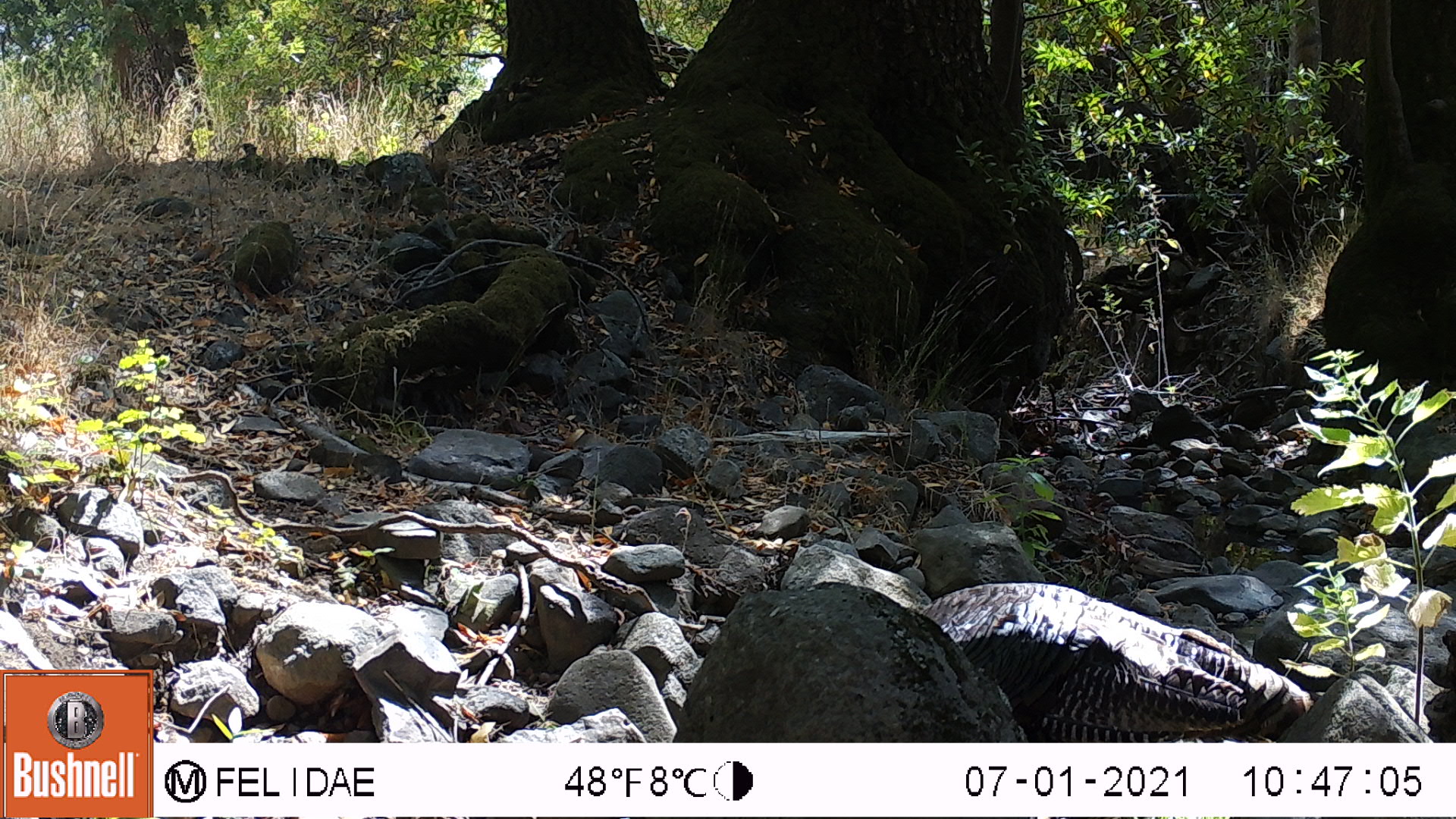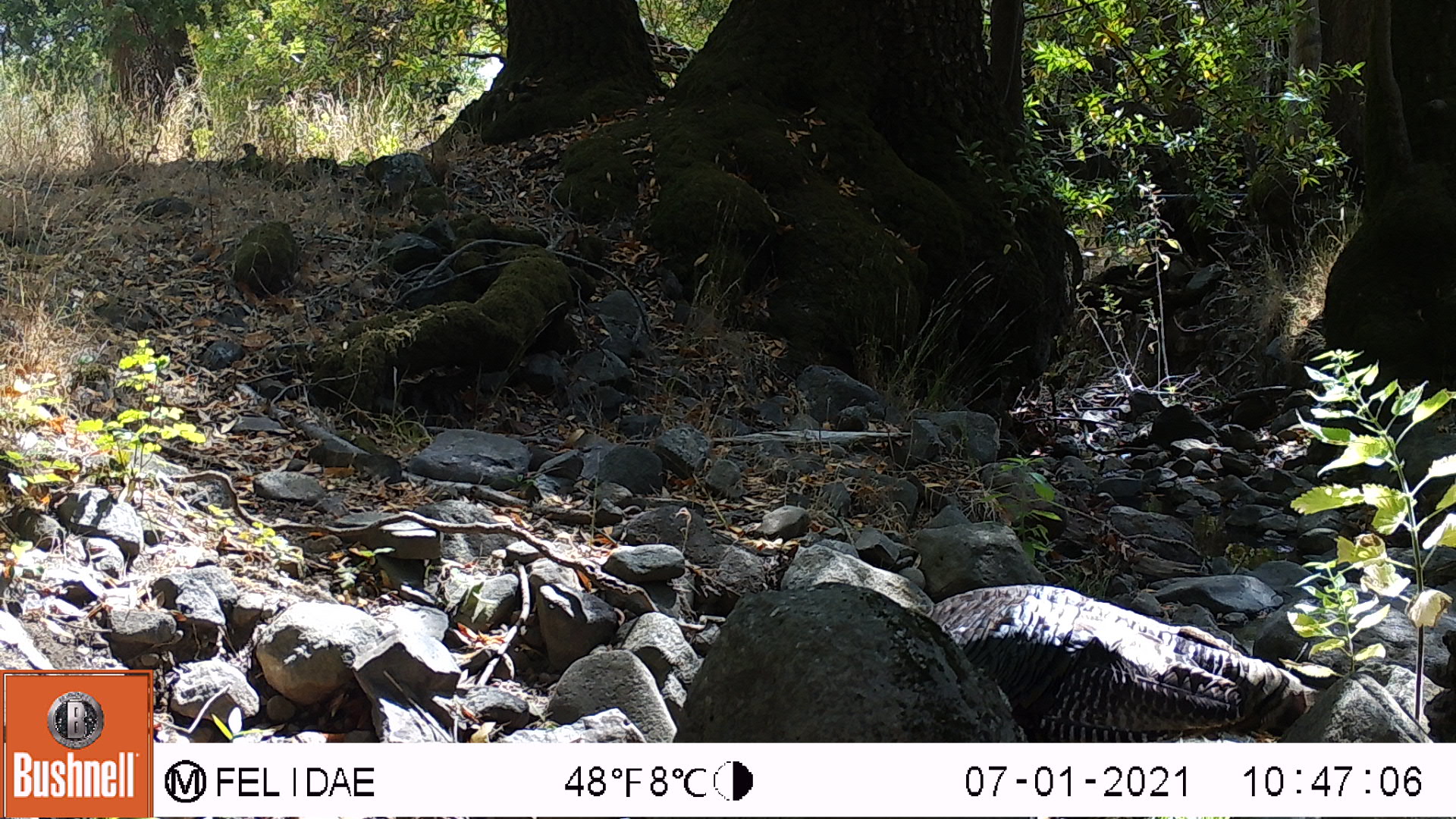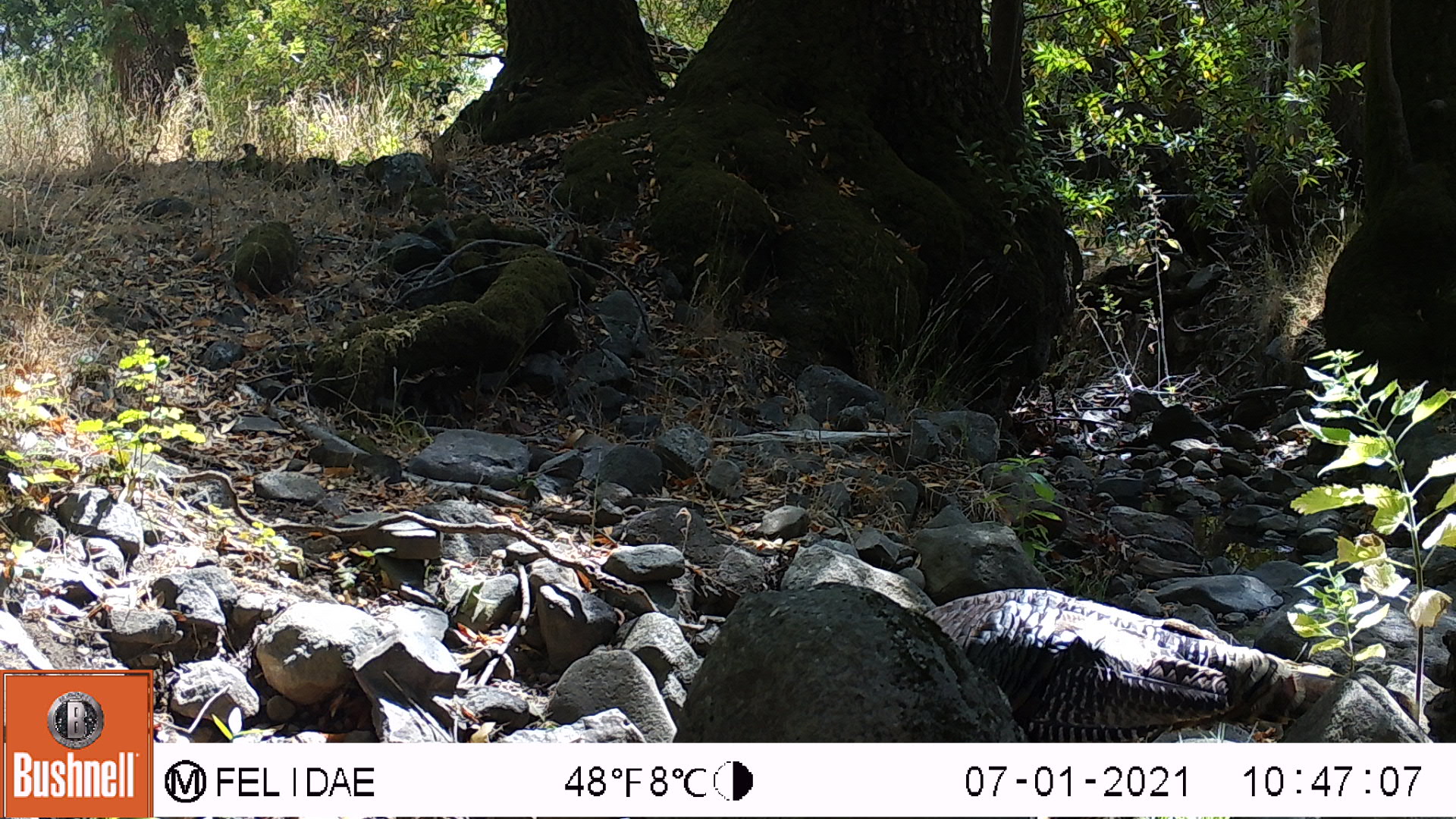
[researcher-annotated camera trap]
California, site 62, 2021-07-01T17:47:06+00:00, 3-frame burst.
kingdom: Animalia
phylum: Chordata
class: Aves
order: Galliformes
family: Phasianidae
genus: Meleagris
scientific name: Meleagris gallopavo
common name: turkey